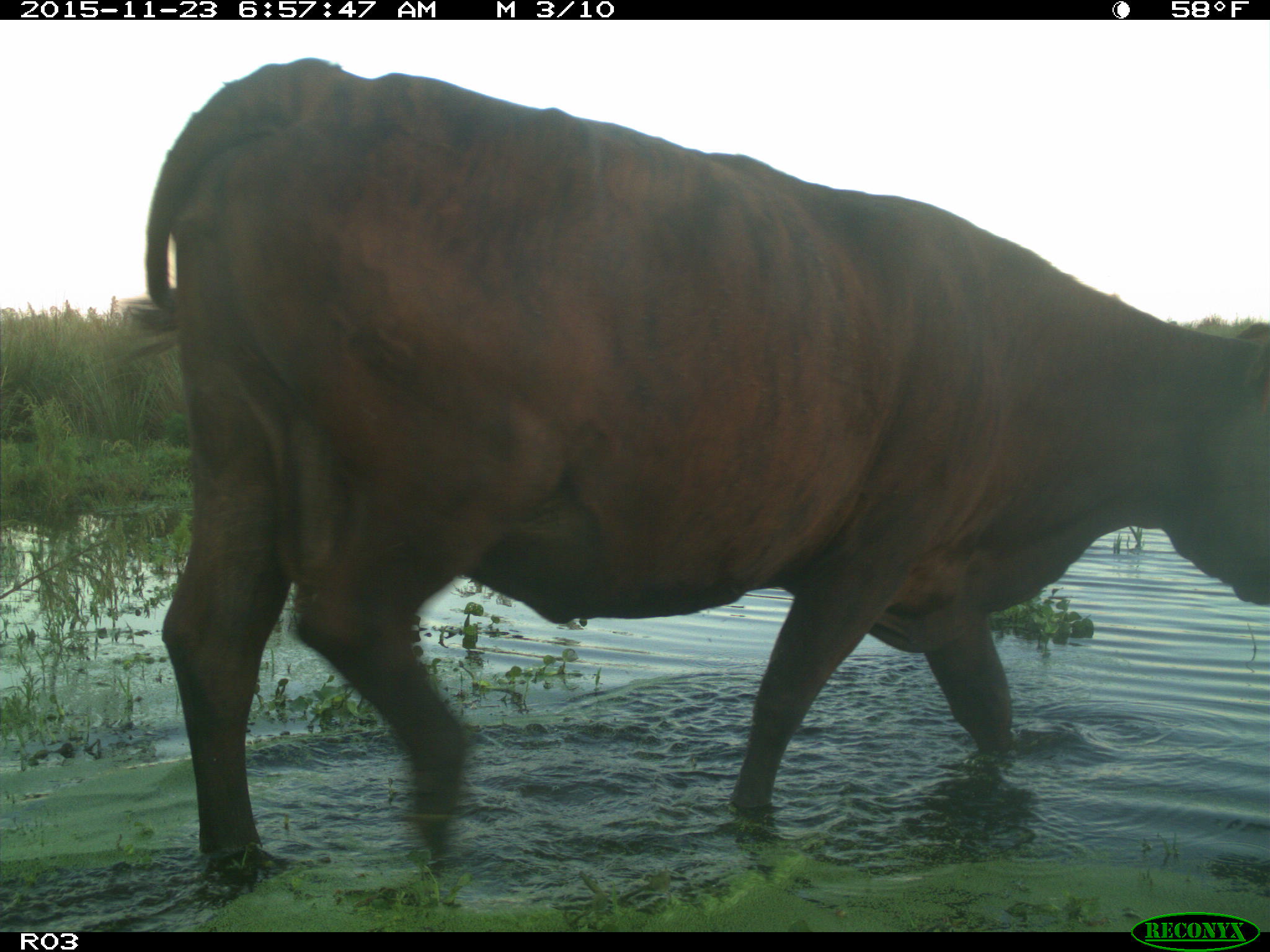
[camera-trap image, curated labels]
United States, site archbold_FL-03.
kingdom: Animalia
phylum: Chordata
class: Mammalia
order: Artiodactyla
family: Bovidae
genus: Bos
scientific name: Bos taurus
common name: domestic cow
Bos taurus (domestic cow).